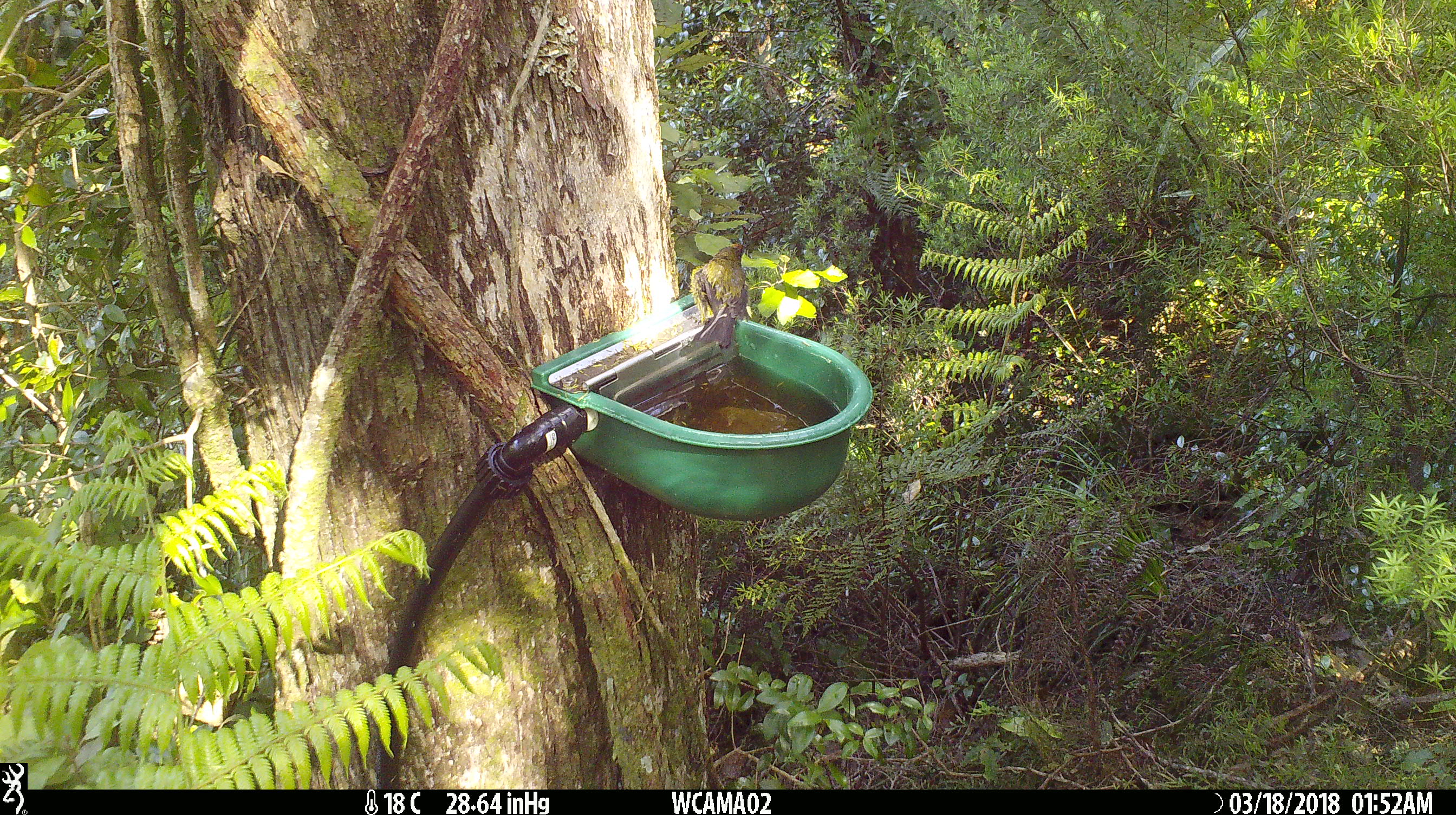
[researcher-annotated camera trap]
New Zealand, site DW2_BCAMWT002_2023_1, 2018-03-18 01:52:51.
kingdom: Animalia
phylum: Chordata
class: Aves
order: Passeriformes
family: Meliphagidae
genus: Anthornis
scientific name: Anthornis melanura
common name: new zealand bellbird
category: bellbird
Bellbird (new zealand bellbird) (Anthornis melanura).